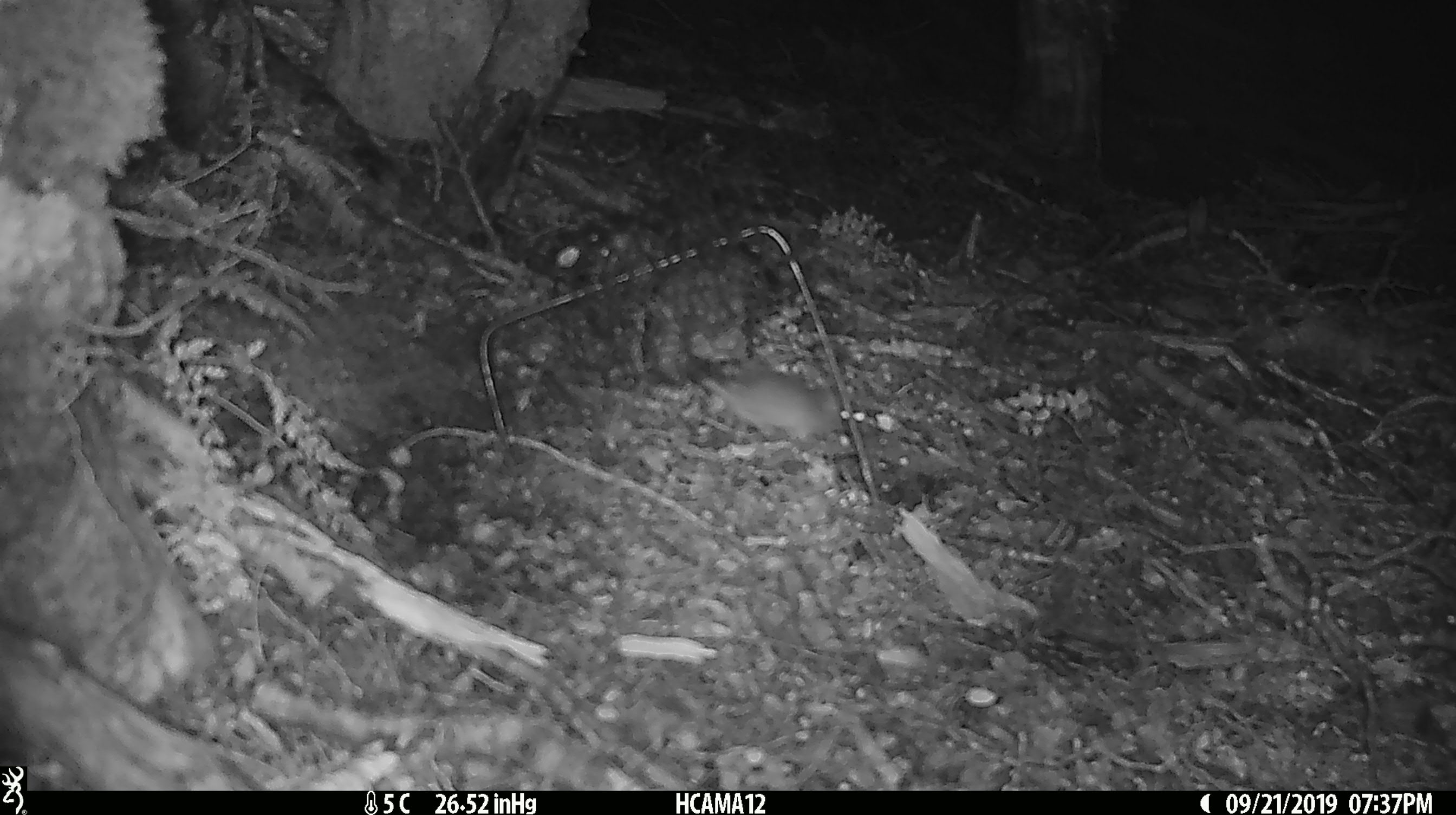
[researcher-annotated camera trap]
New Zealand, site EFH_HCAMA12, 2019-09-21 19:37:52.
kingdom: Animalia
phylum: Chordata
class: Mammalia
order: Rodentia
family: Muridae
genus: Mus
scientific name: Mus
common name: mouse